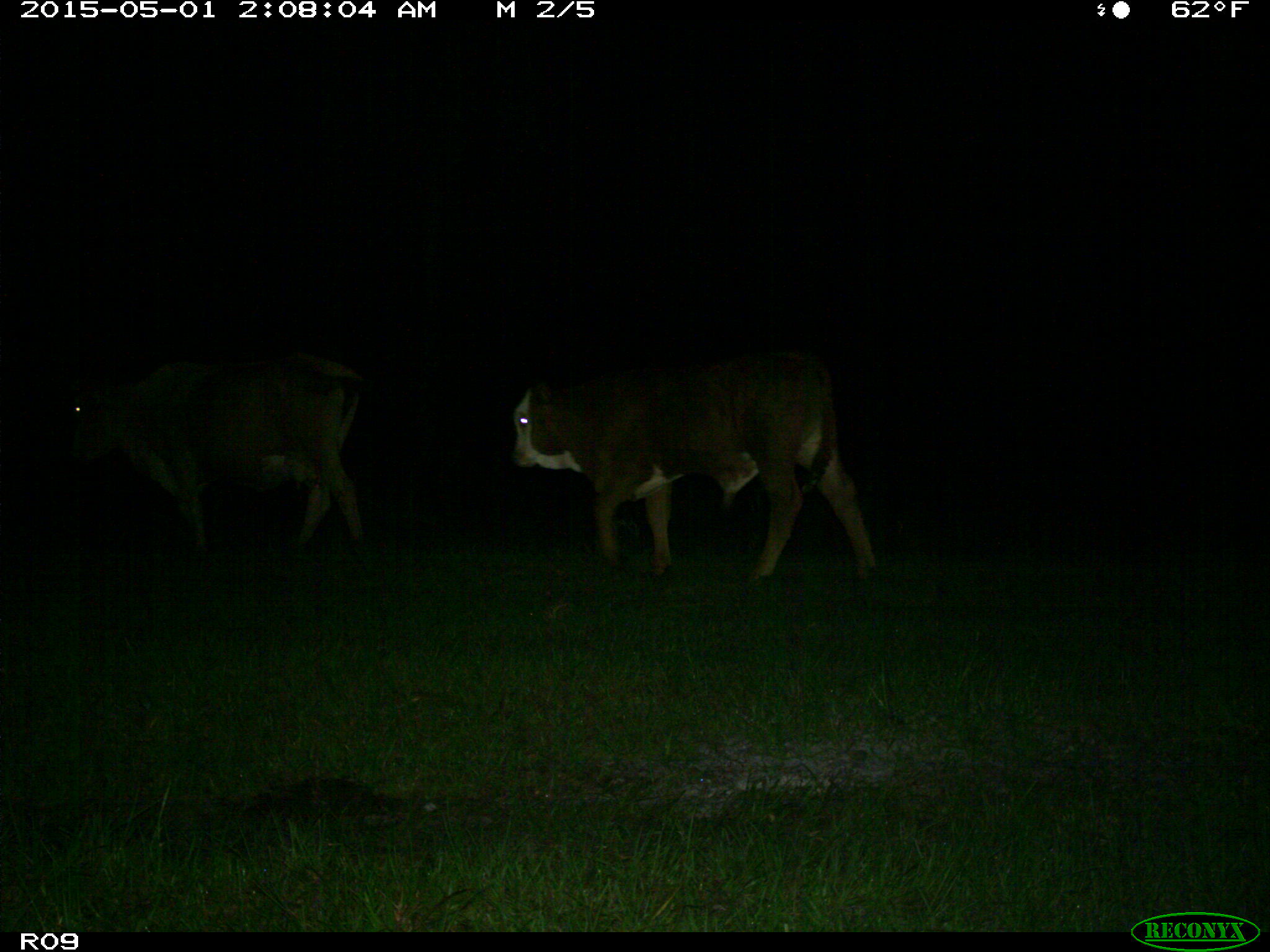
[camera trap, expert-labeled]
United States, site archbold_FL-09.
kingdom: Animalia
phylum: Chordata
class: Mammalia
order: Artiodactyla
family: Bovidae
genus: Bos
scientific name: Bos taurus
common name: domestic cow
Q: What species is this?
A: Bos taurus (domestic cow).